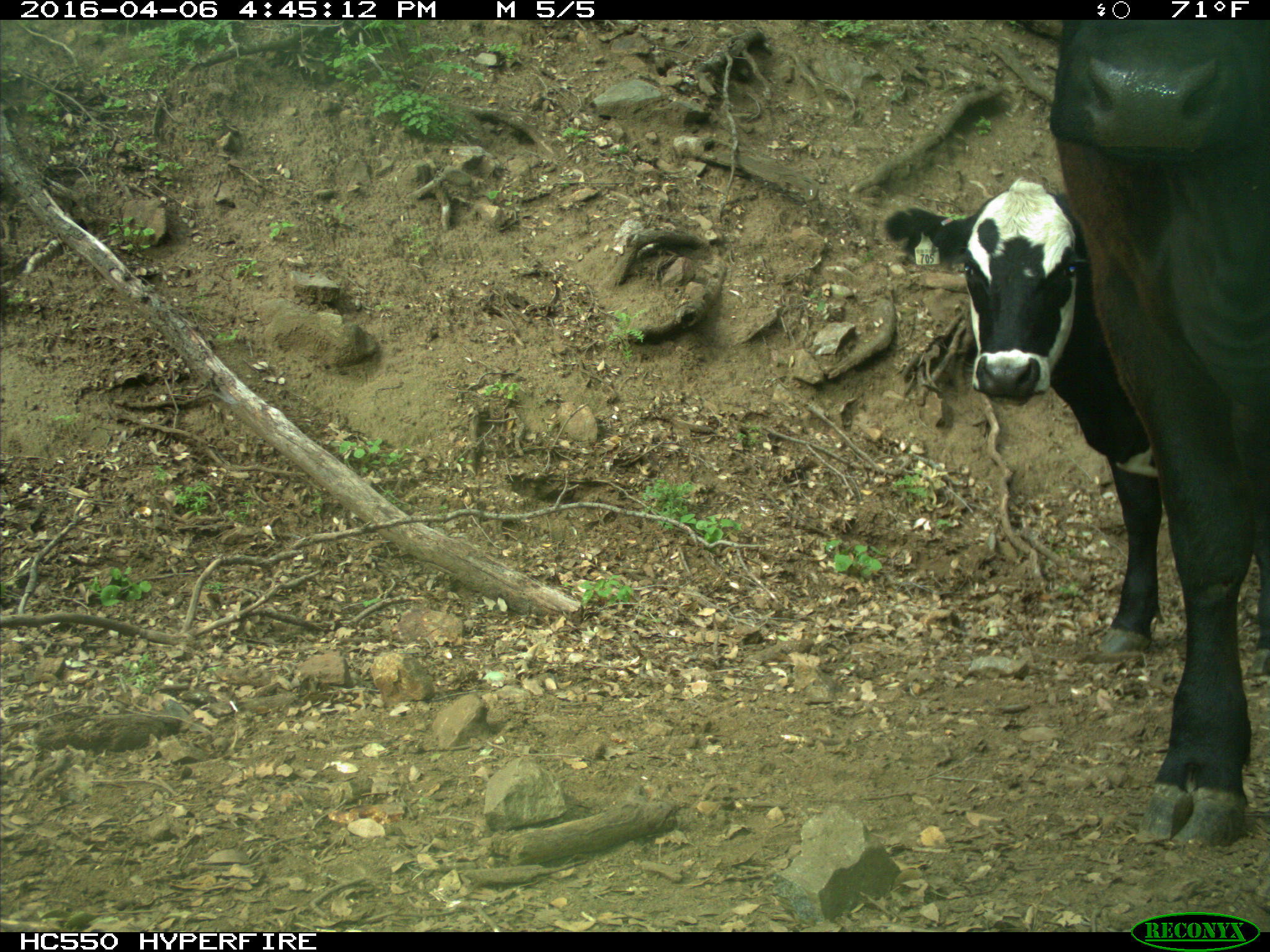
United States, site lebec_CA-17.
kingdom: Animalia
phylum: Chordata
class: Mammalia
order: Artiodactyla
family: Bovidae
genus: Bos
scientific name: Bos taurus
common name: domestic cow